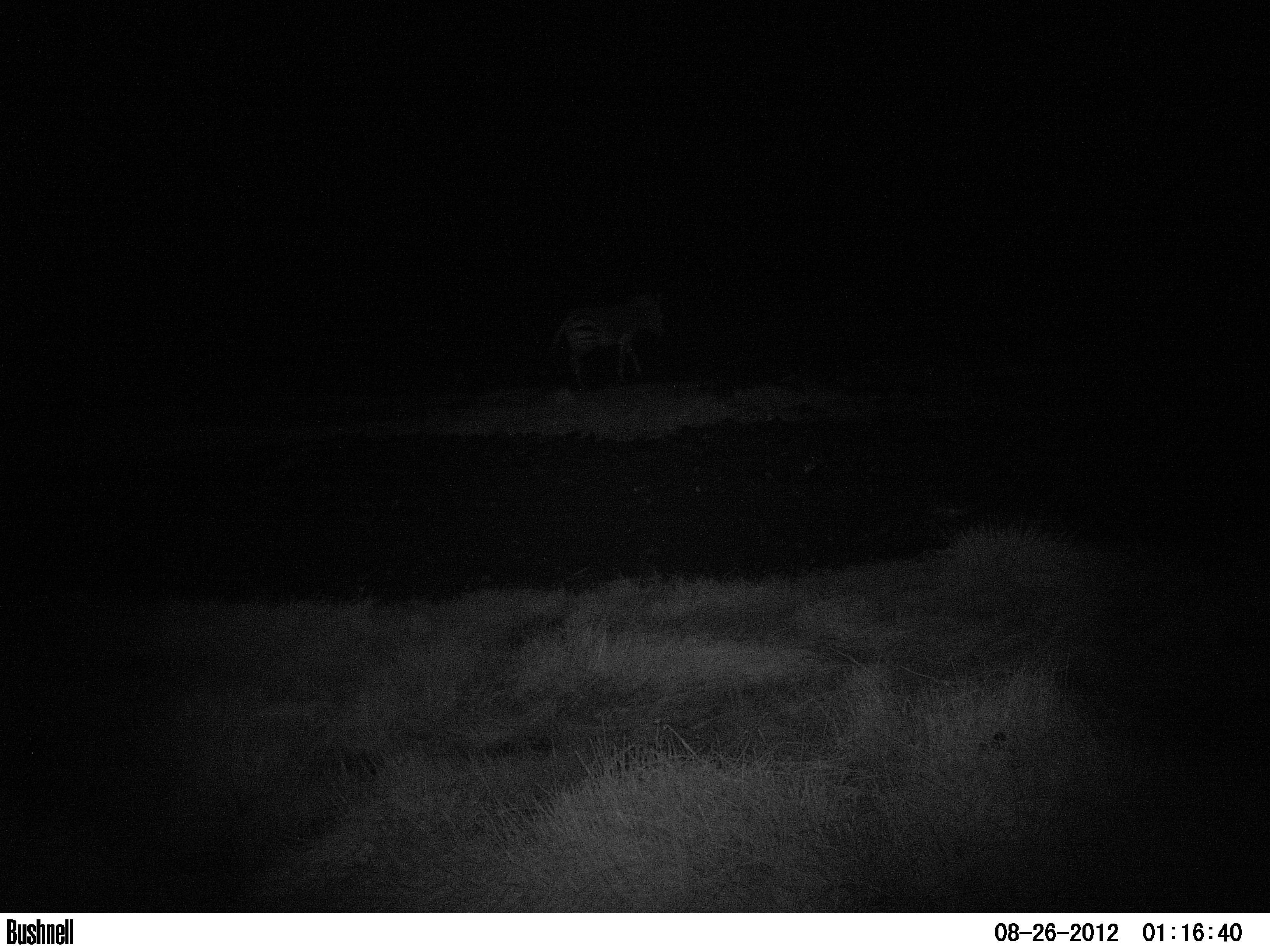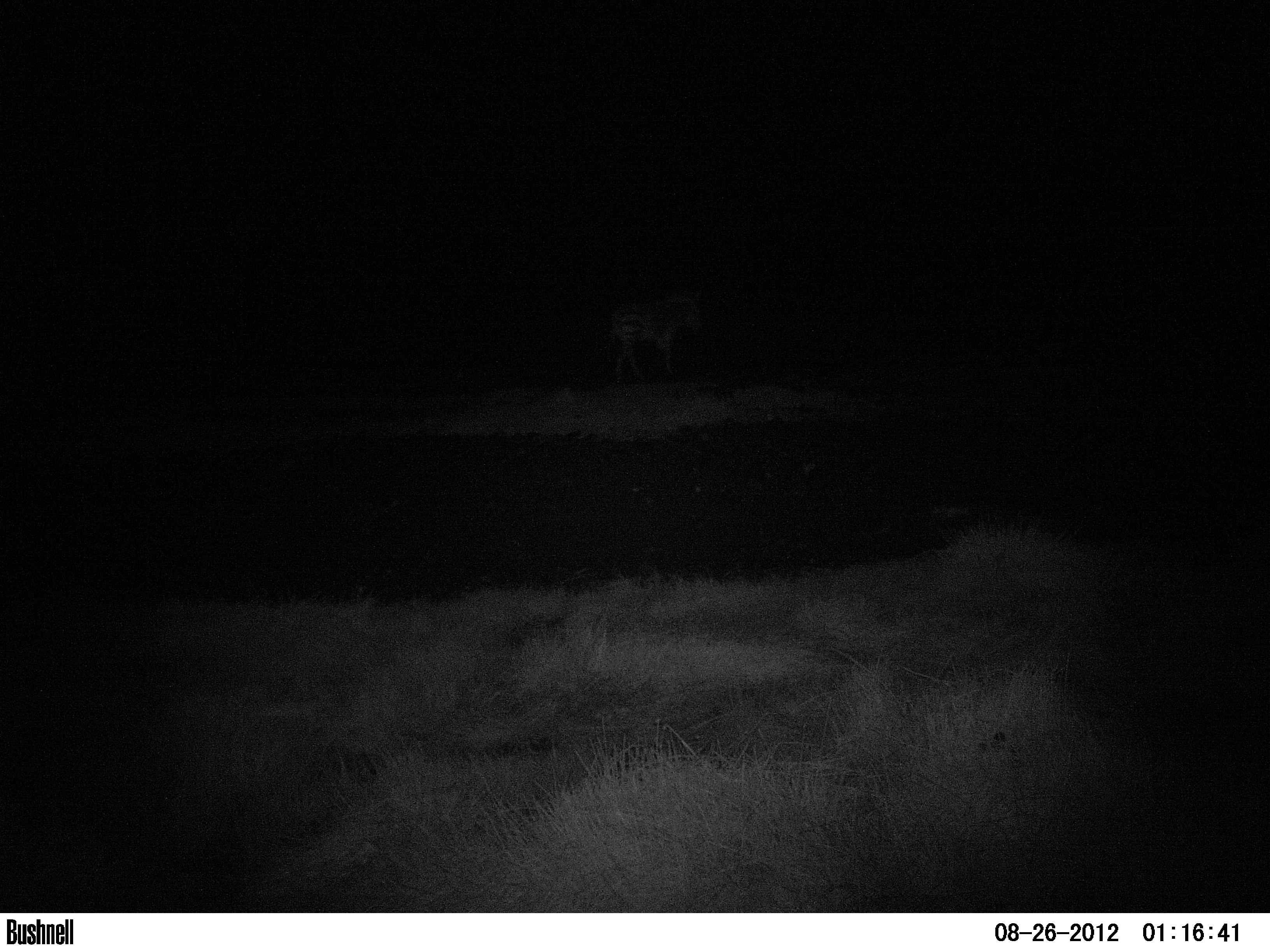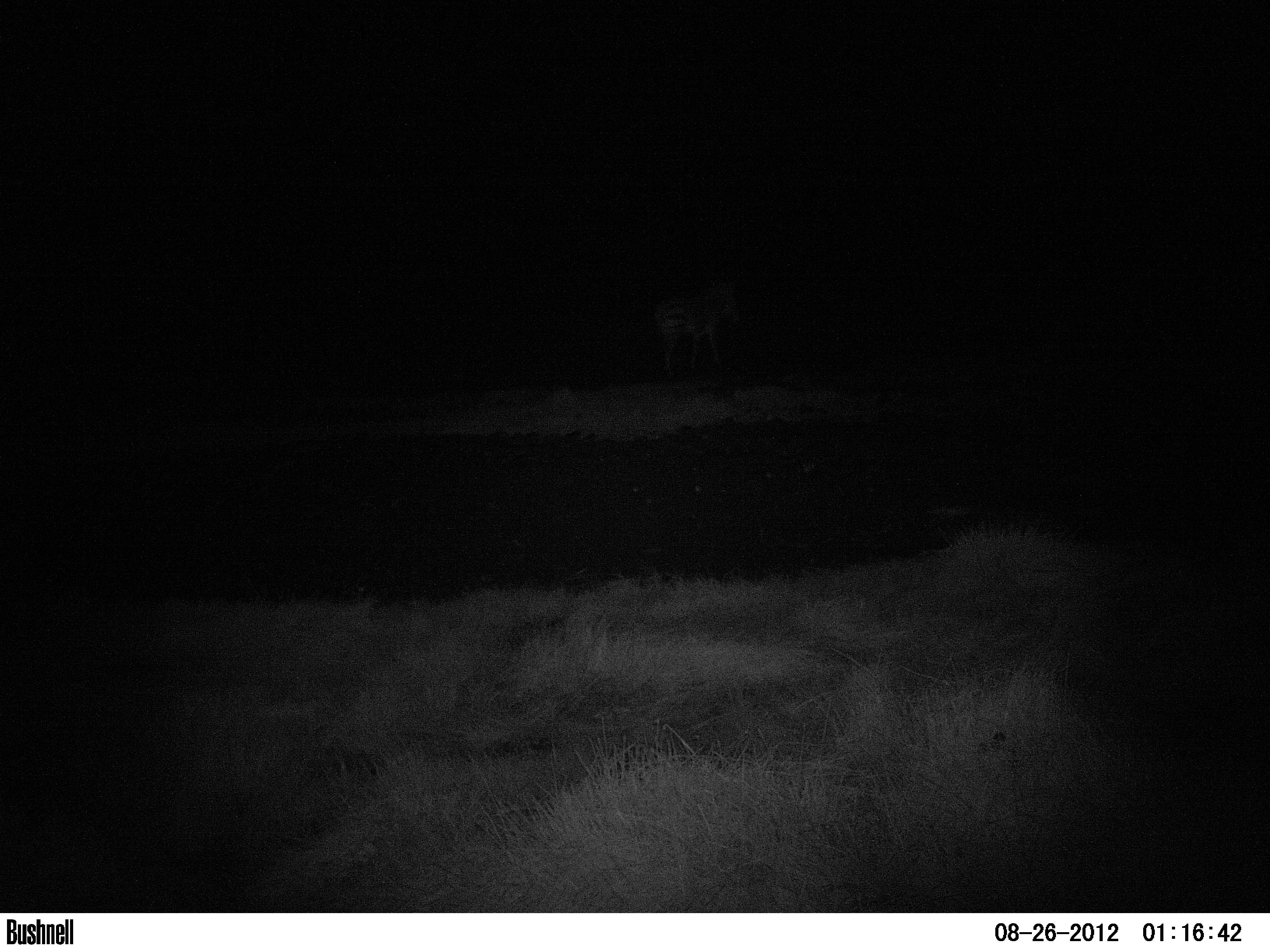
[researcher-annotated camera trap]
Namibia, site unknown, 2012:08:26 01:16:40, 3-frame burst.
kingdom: Animalia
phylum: Chordata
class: Mammalia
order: Perissodactyla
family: Equidae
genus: Equus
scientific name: Equus zebra hartmannae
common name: hartmann's mountain zebra